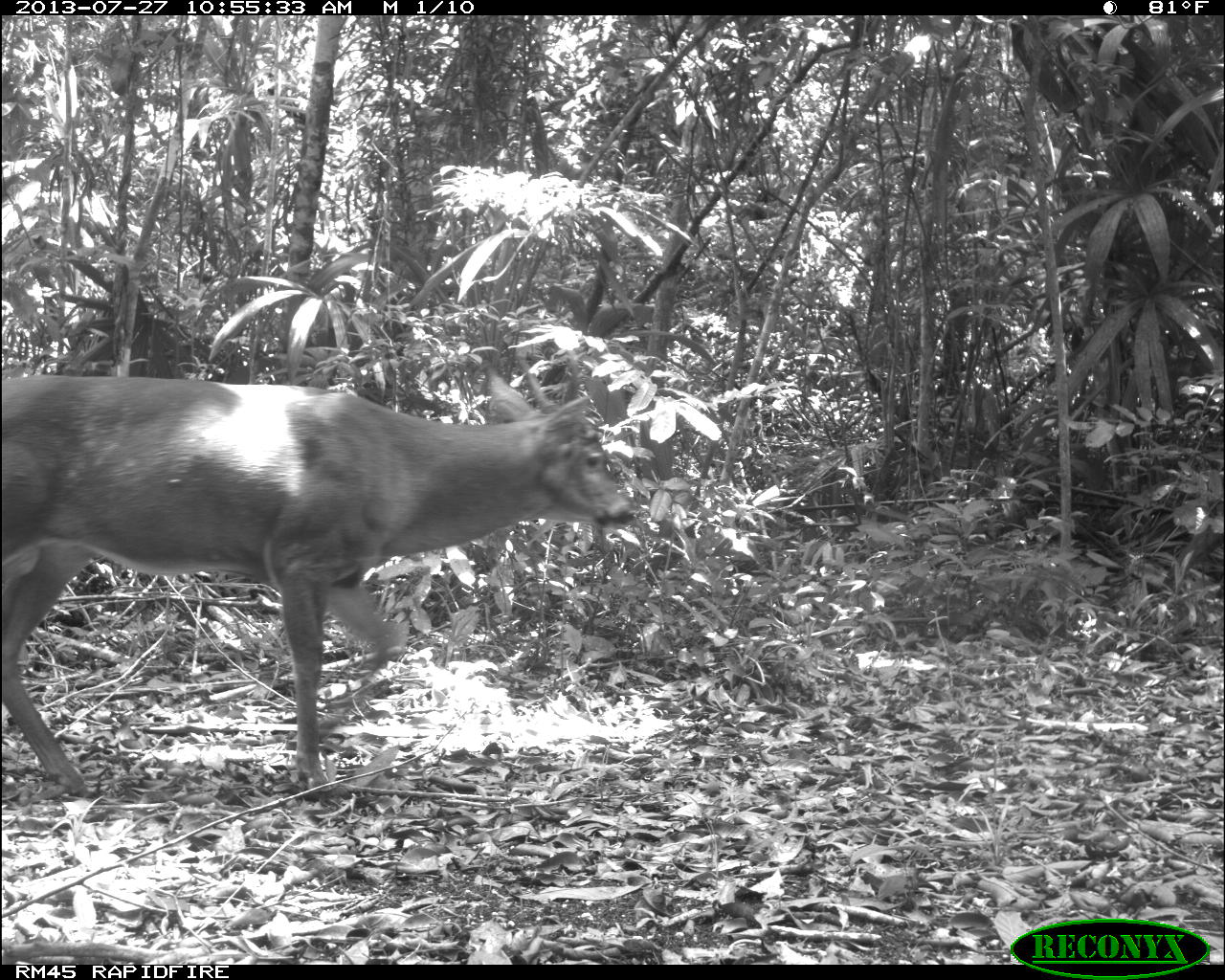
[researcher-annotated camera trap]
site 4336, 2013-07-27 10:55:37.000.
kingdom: Animalia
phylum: Chordata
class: Mammalia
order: Artiodactyla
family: Cervidae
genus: Odocoileus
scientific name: Odocoileus virginianus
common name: white-tailed deer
Odocoileus virginianus (white-tailed deer), count 1, sex male.